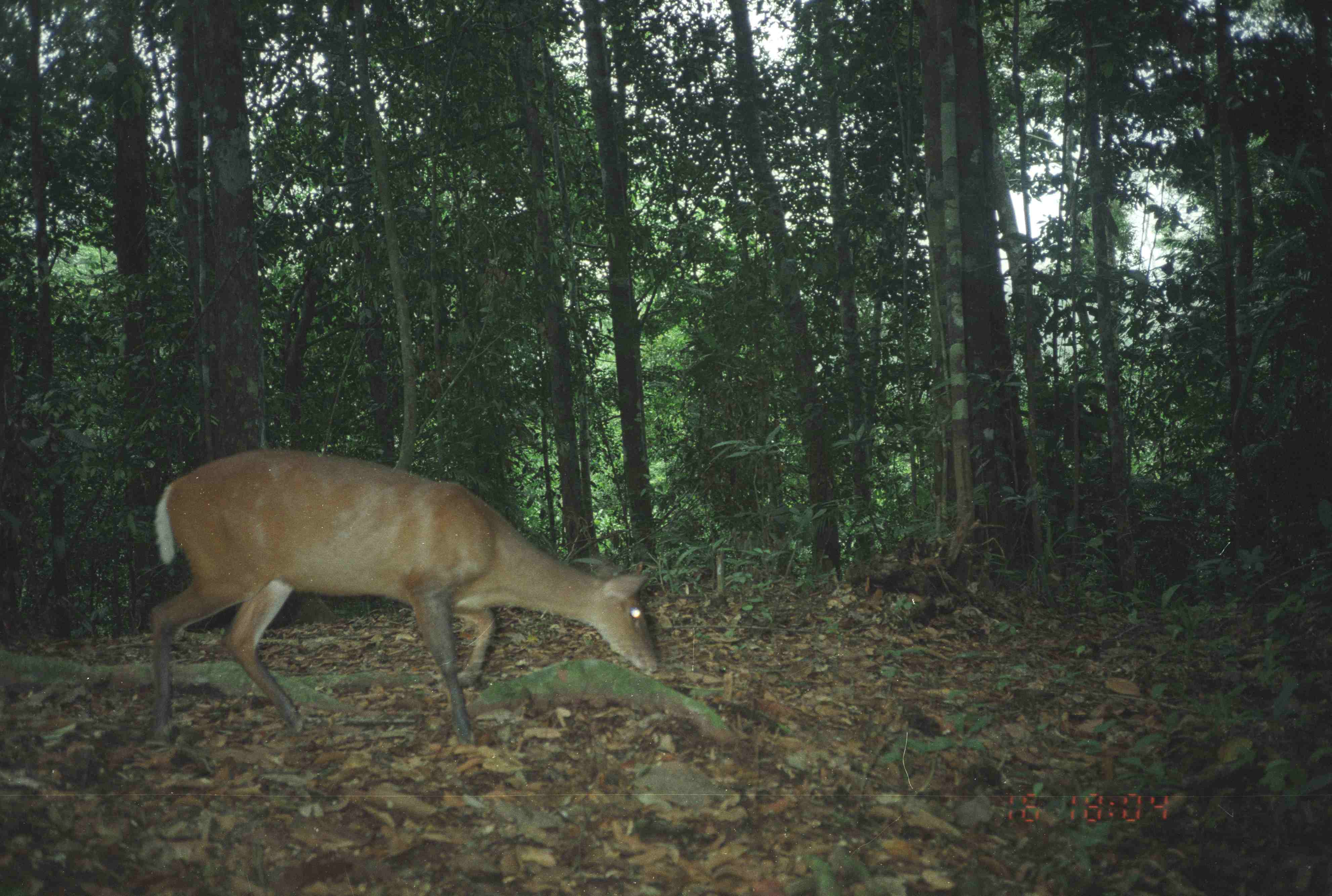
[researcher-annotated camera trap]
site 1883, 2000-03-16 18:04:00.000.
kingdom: Animalia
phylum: Chordata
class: Mammalia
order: Artiodactyla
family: Cervidae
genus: Muntiacus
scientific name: Muntiacus muntjak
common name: southern red muntjac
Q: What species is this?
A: Muntiacus muntjak (southern red muntjac).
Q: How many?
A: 1.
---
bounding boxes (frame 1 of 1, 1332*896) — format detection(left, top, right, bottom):
muntiacus muntjak: detection(147, 443, 660, 748)